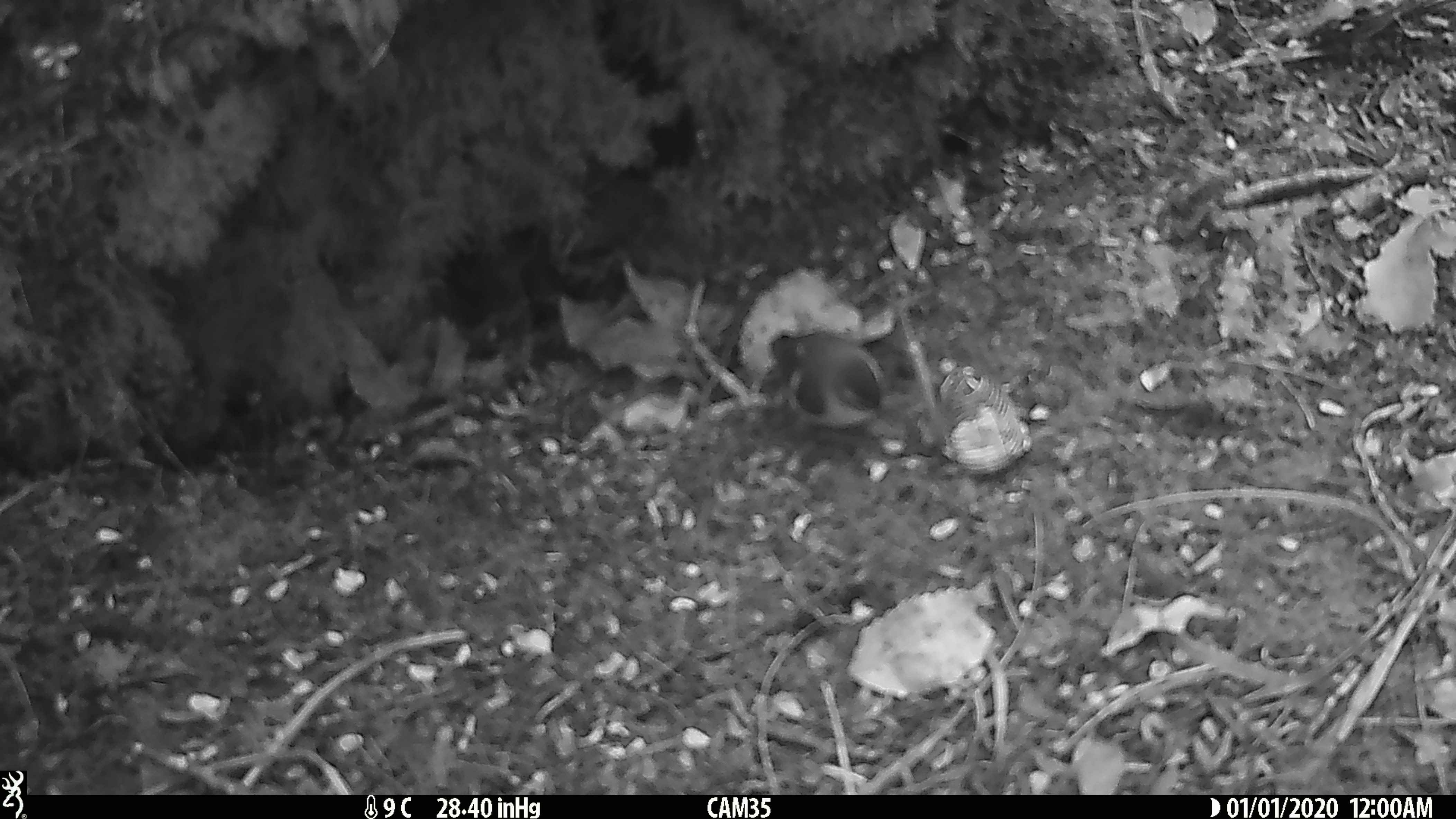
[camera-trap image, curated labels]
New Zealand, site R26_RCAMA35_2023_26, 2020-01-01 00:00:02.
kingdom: Animalia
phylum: Chordata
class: Aves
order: Passeriformes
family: Acanthisittidae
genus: Acanthisitta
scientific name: Acanthisitta chloris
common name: rifleman